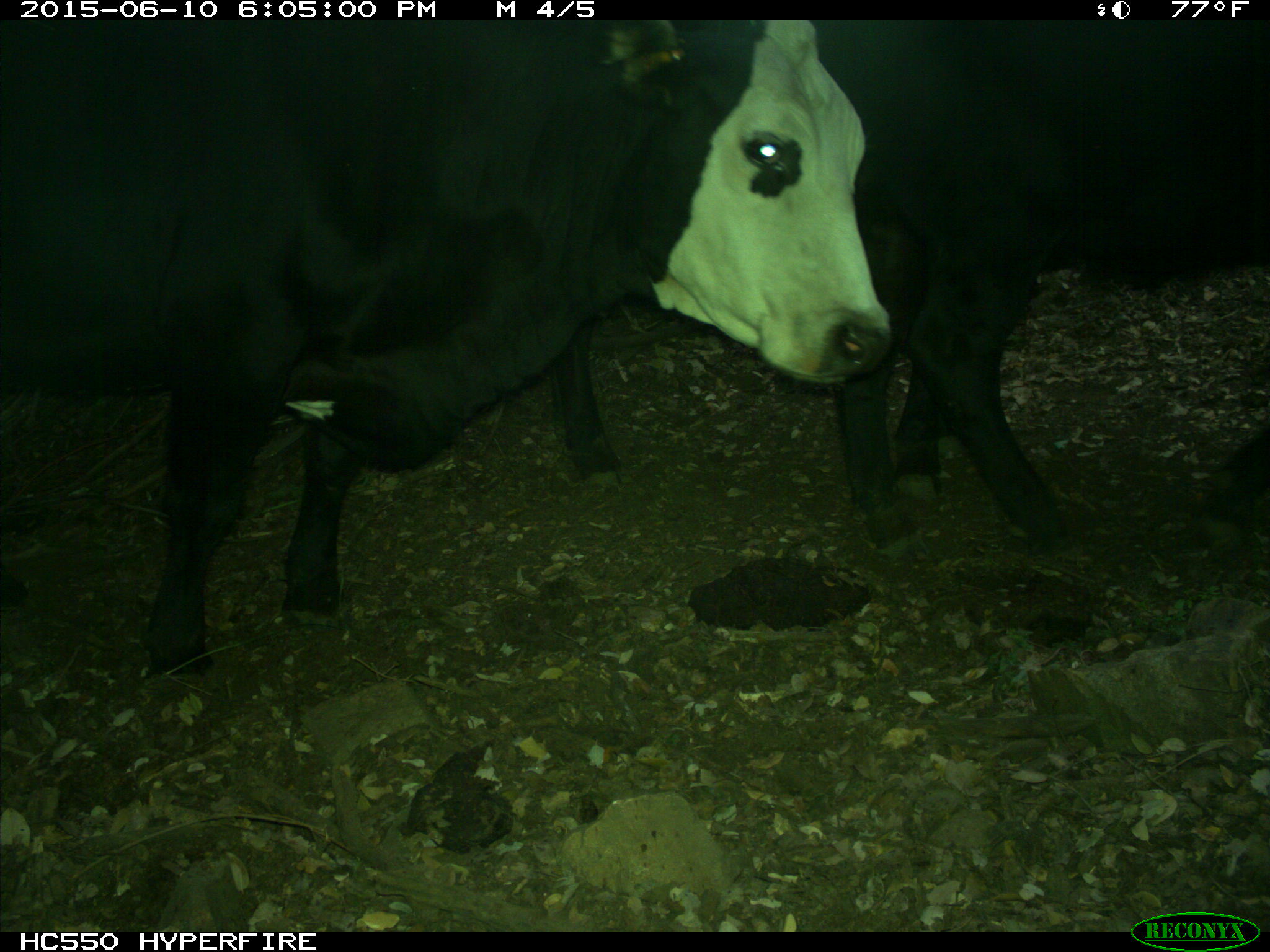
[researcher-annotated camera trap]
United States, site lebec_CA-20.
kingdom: Animalia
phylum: Chordata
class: Mammalia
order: Artiodactyla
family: Bovidae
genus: Bos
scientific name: Bos taurus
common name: domestic cow